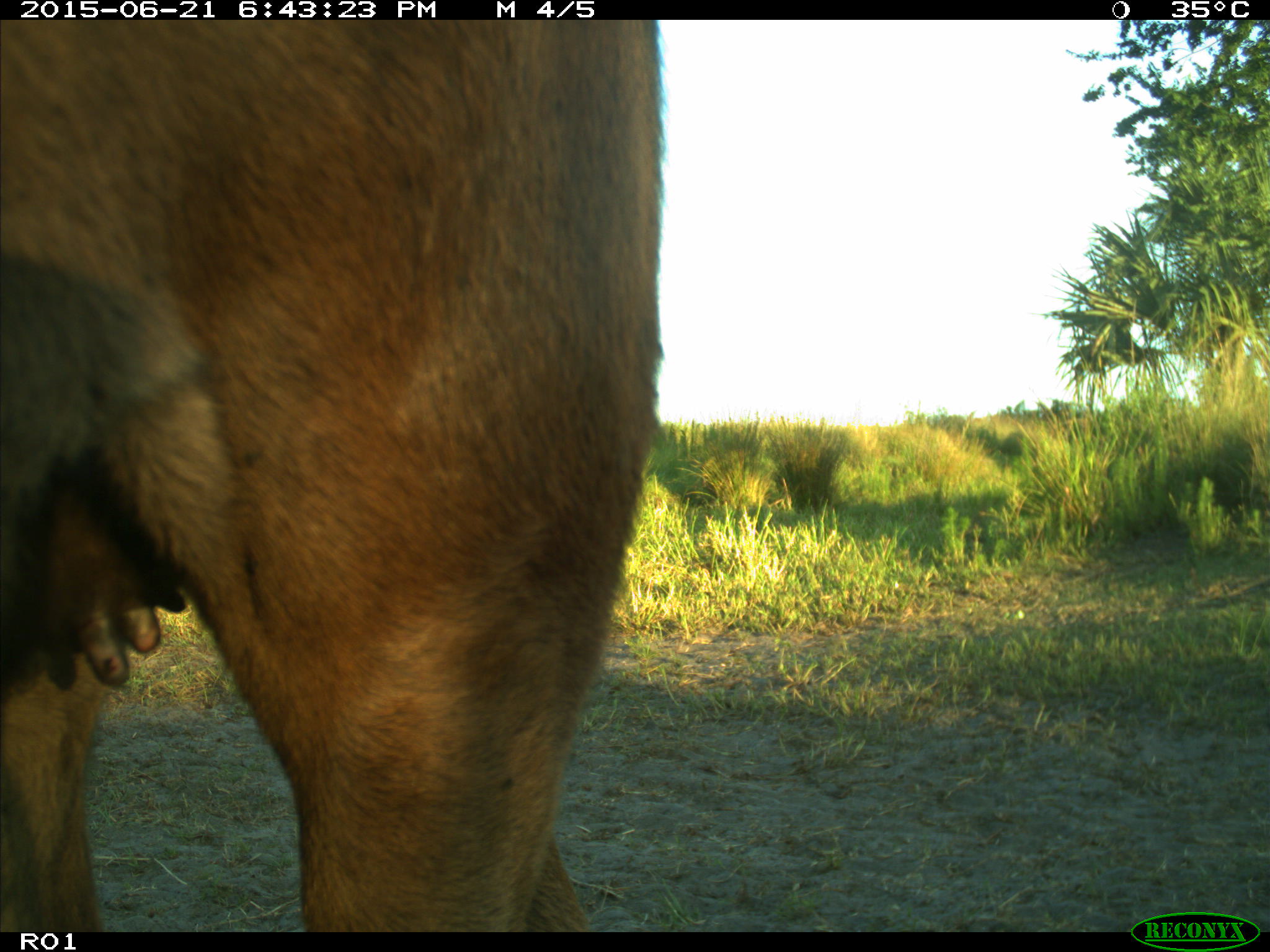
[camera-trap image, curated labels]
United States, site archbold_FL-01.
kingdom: Animalia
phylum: Chordata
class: Mammalia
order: Artiodactyla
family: Bovidae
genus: Bos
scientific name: Bos taurus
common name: domestic cow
Bos taurus (domestic cow).